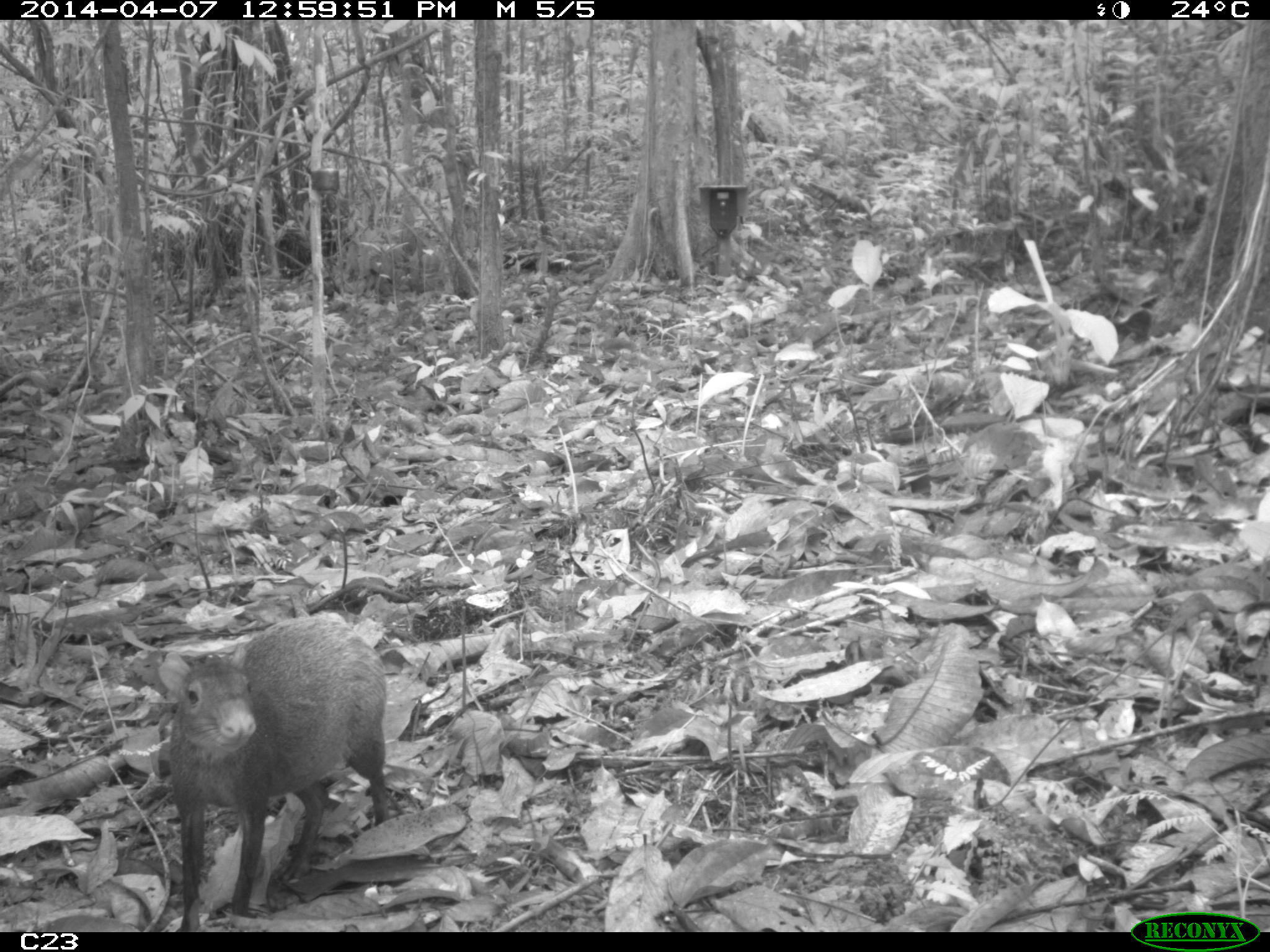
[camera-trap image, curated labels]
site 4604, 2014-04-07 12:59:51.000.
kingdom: Animalia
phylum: Chordata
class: Mammalia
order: Rodentia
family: Dasyproctidae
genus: Dasyprocta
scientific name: Dasyprocta leporina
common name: red-rumped agouti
Dasyprocta leporina (red-rumped agouti), count 1, age adult.